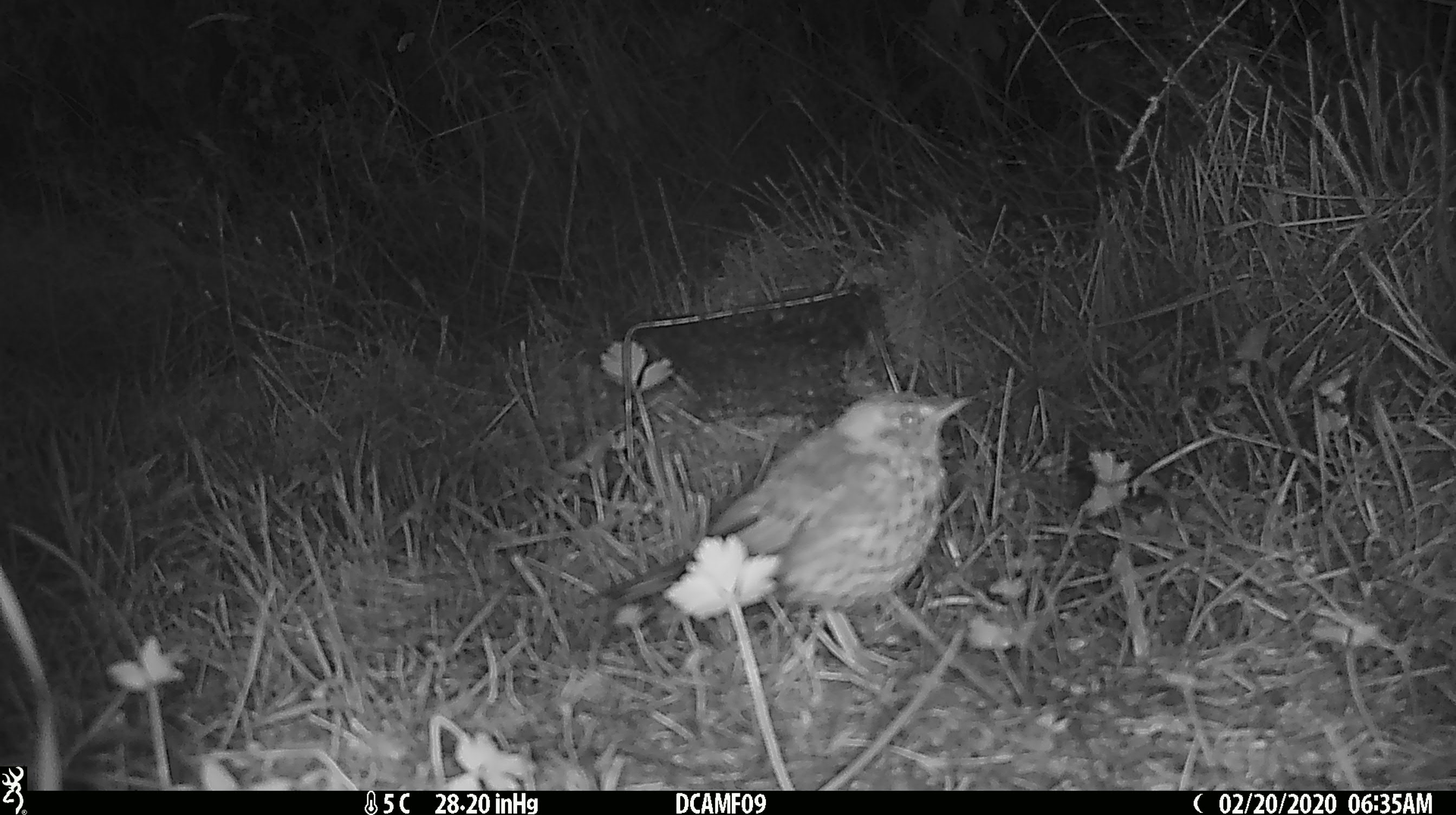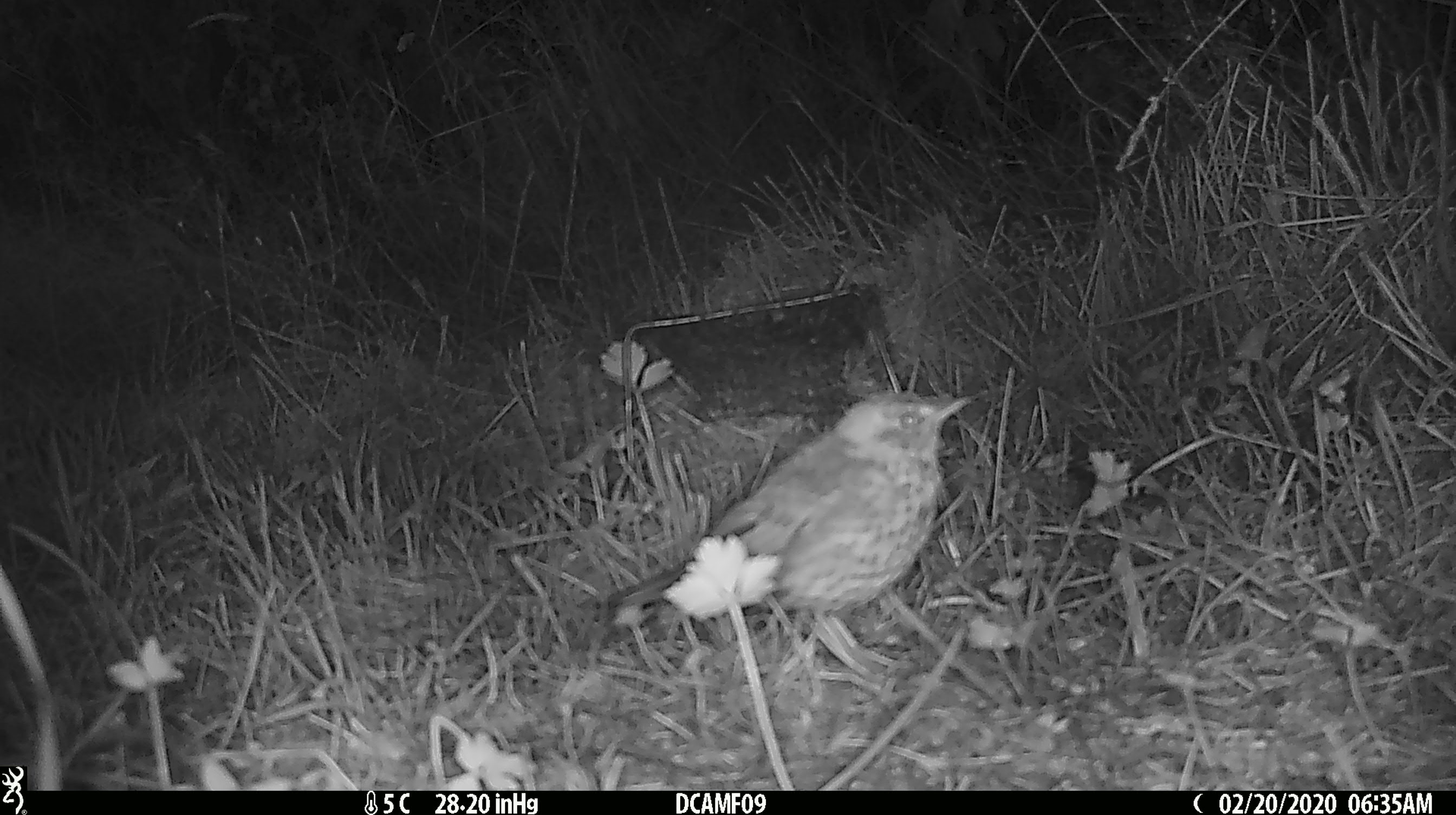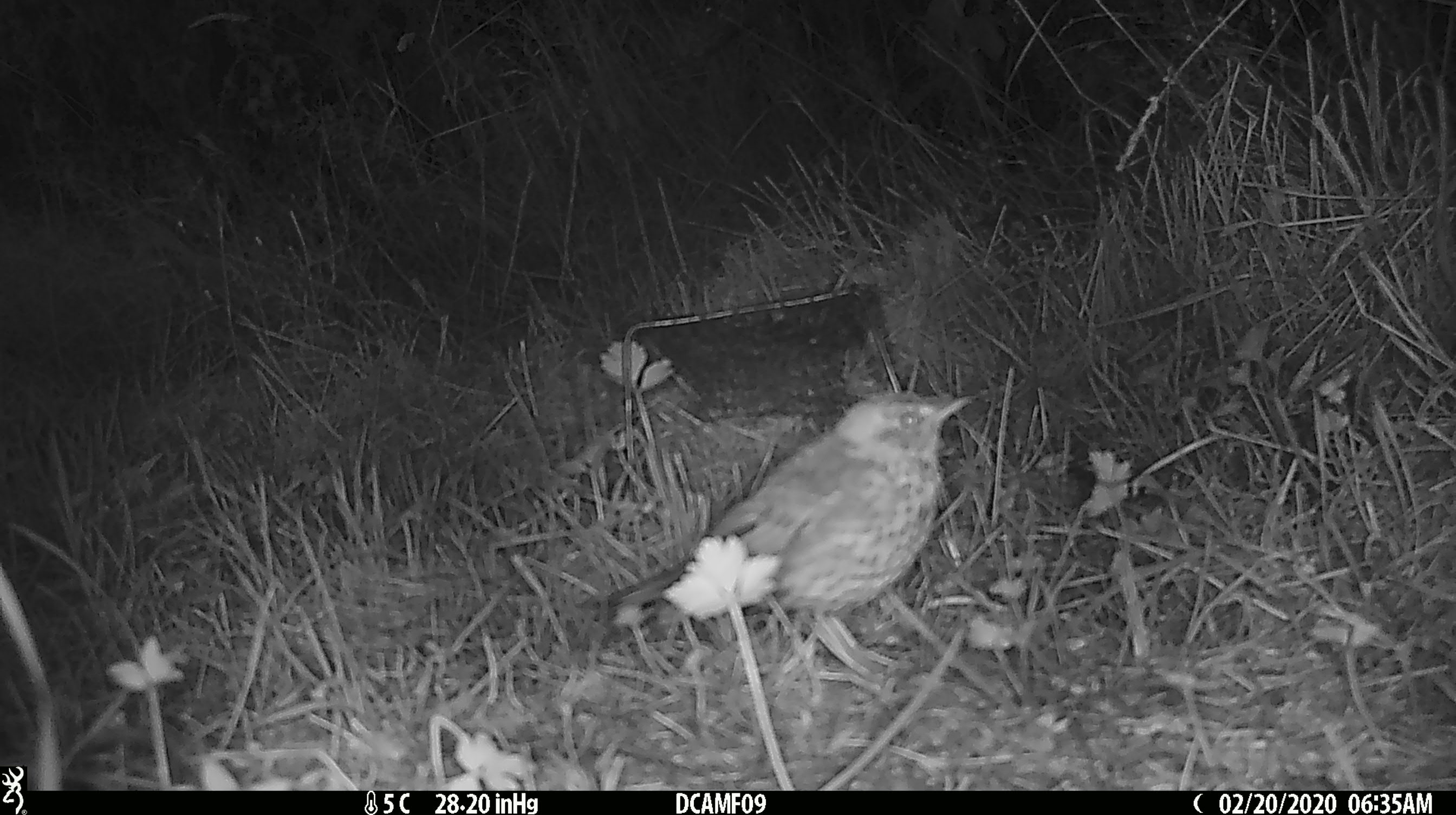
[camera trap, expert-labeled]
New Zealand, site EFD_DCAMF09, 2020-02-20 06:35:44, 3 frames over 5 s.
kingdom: Animalia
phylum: Chordata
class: Aves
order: Passeriformes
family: Turdidae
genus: Turdus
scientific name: Turdus philomelos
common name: song thrush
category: thrush